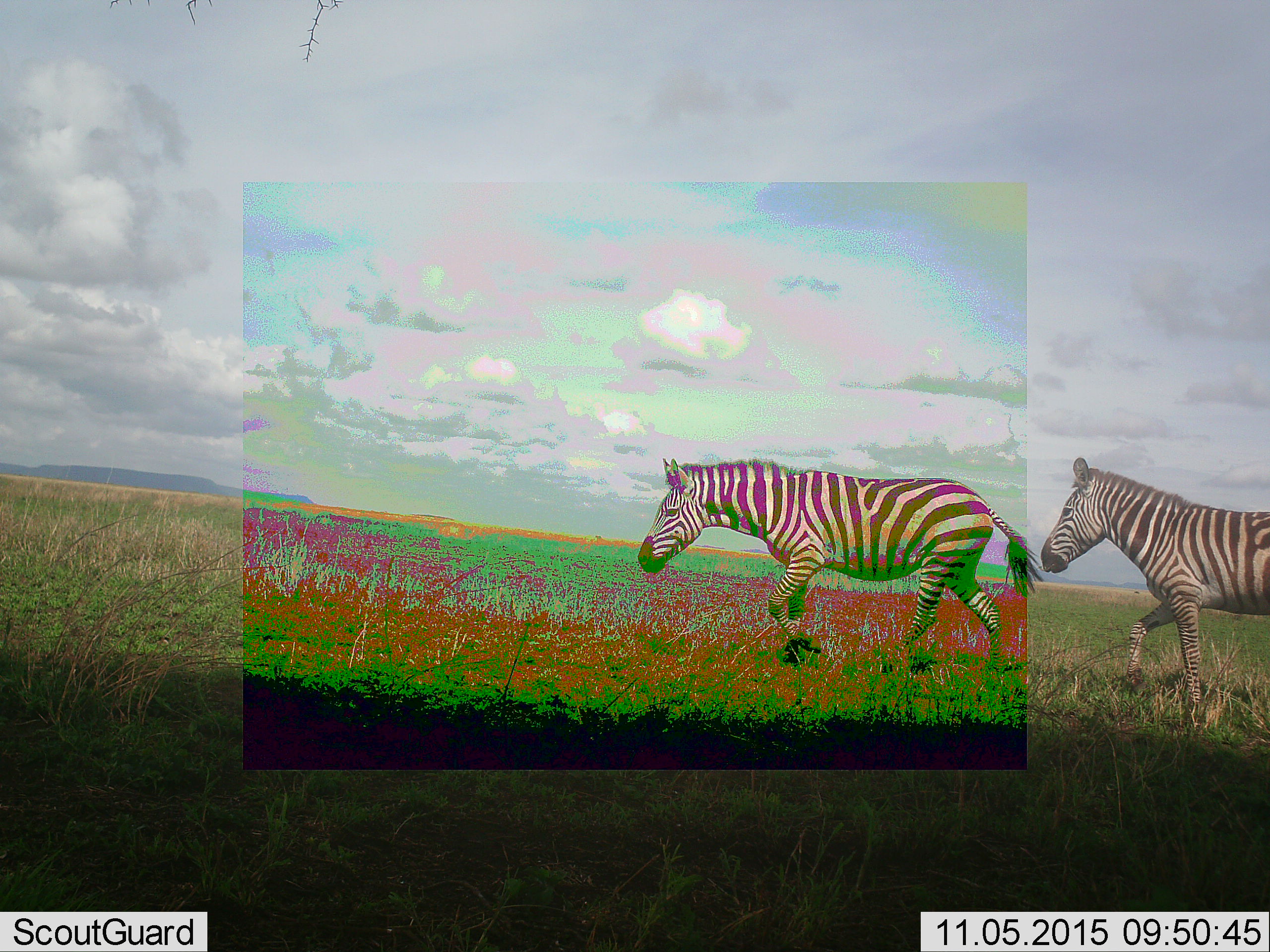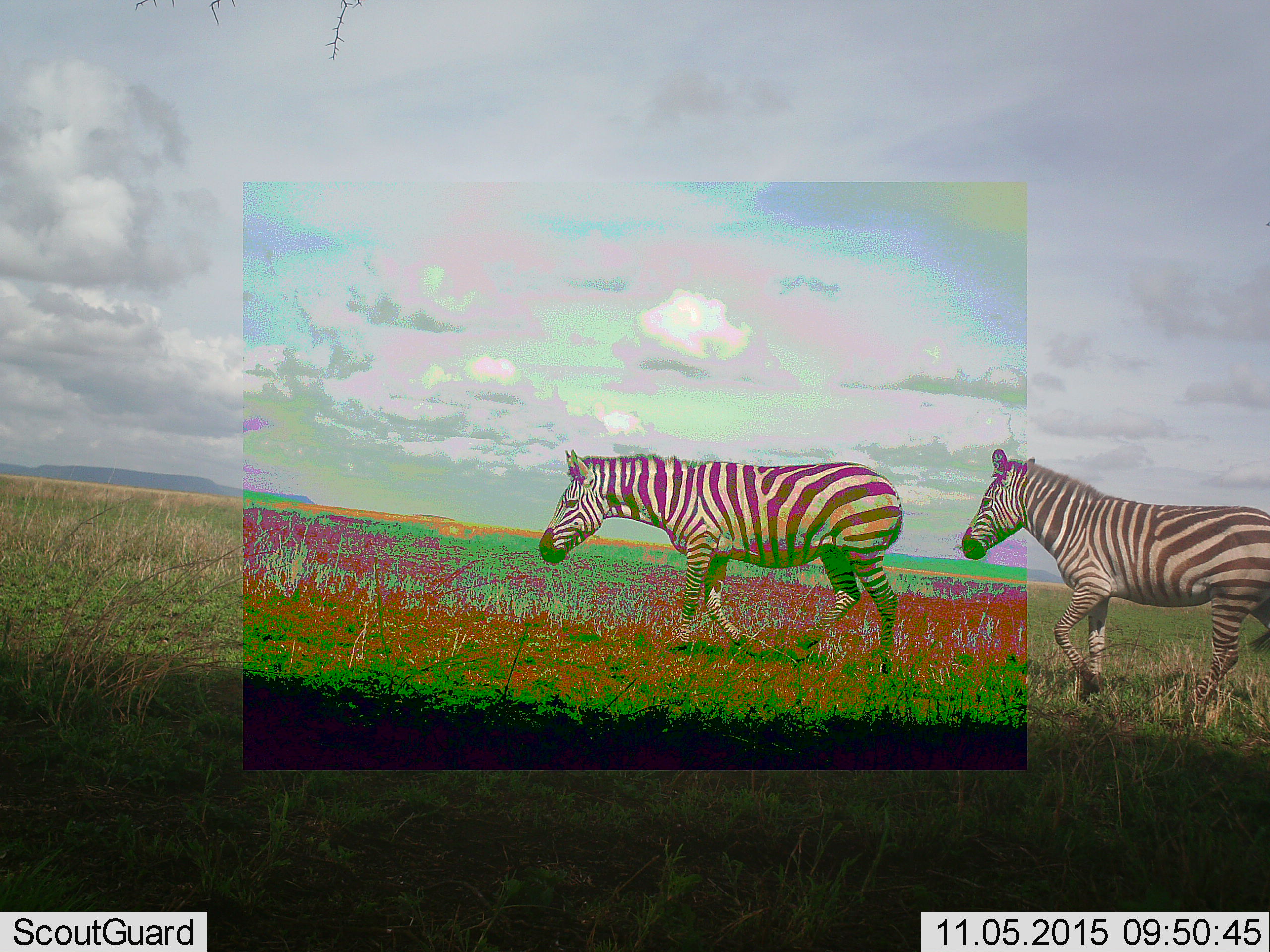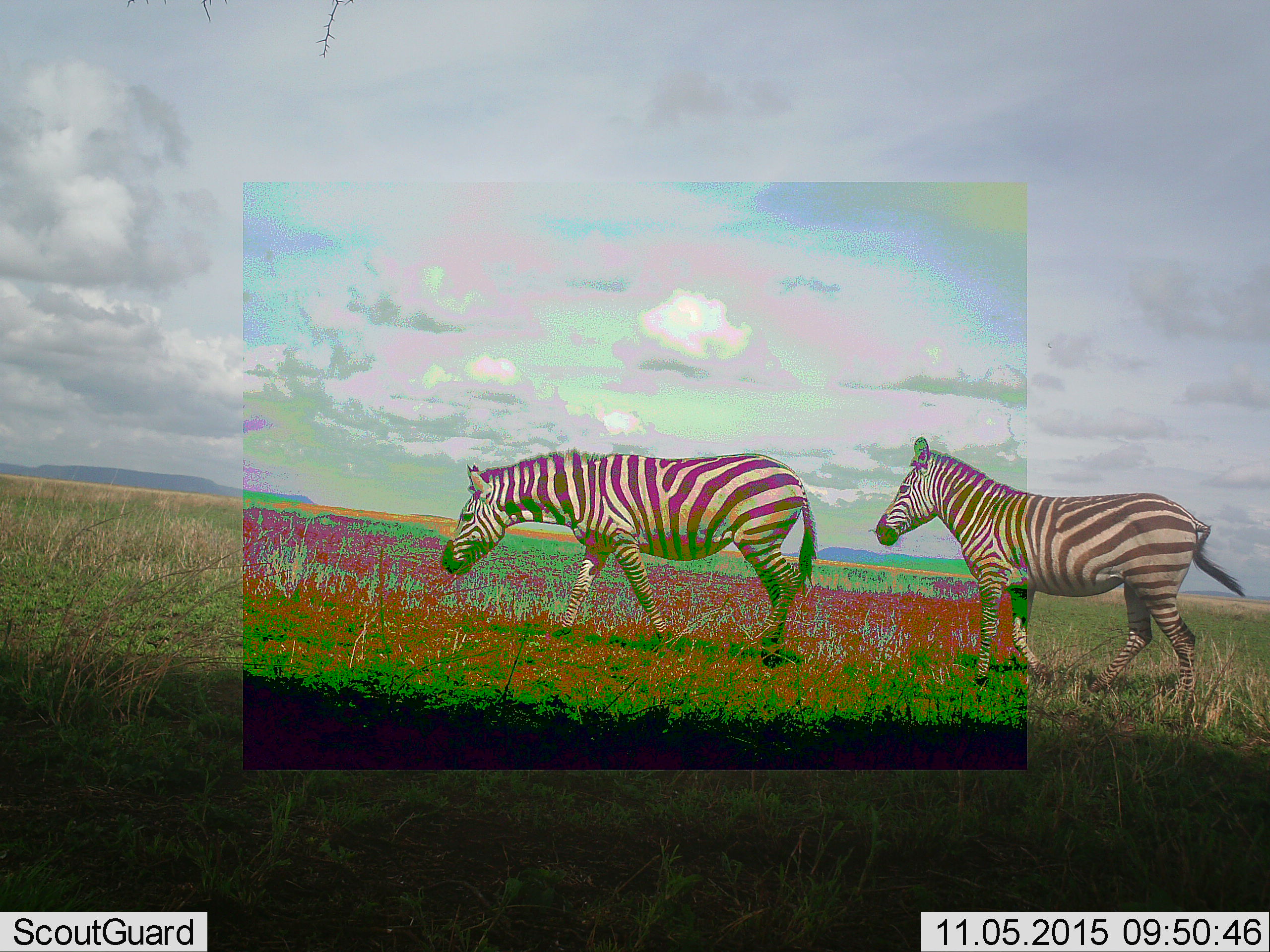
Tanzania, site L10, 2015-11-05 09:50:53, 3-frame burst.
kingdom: Animalia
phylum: Chordata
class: Mammalia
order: Perissodactyla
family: Equidae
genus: Equus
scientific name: Equus quagga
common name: plains zebra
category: zebra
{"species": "zebra (plains zebra) (Equus quagga)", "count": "2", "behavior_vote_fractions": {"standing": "12%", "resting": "0%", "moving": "88%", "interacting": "0%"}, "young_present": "0%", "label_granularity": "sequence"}